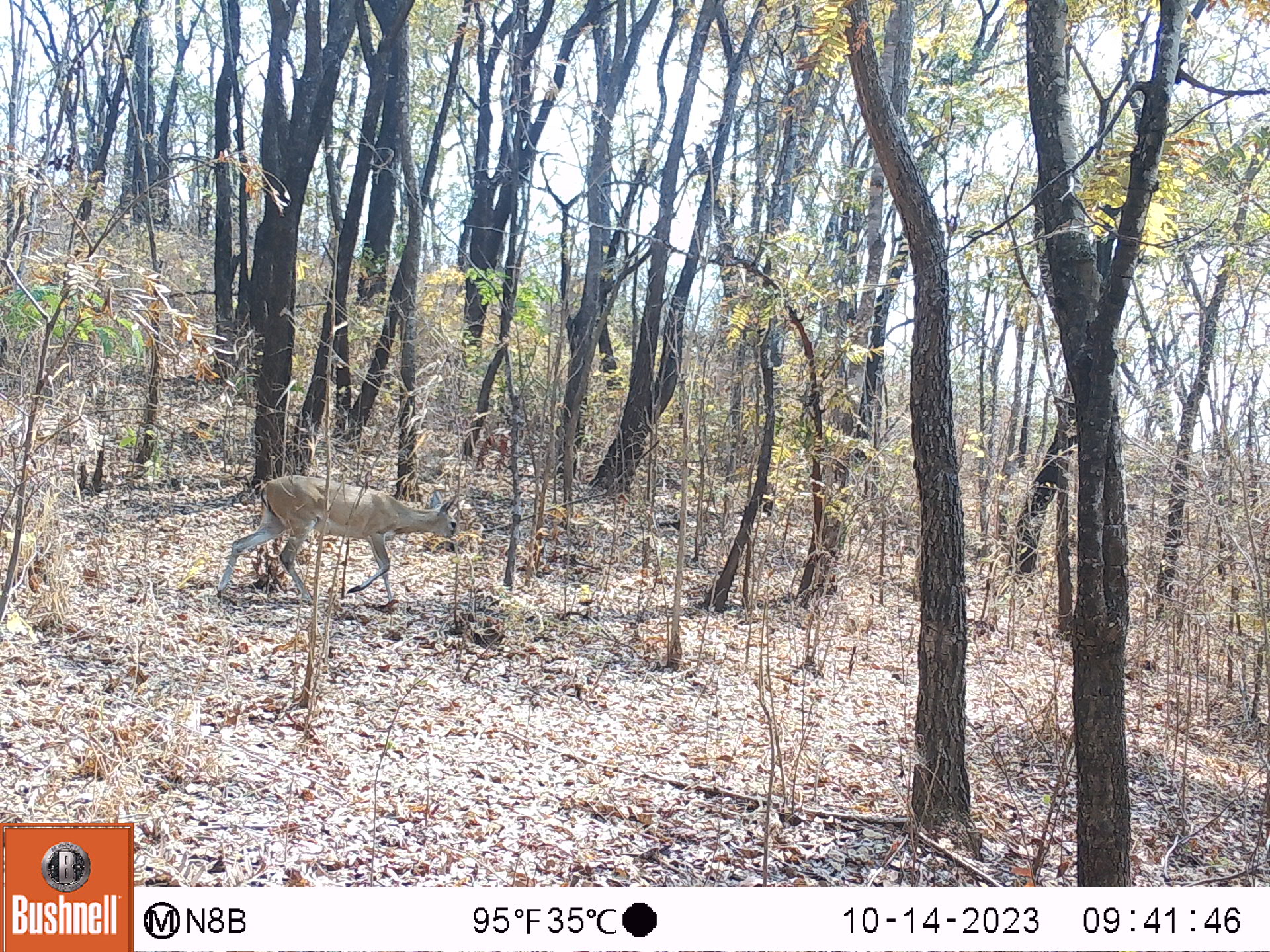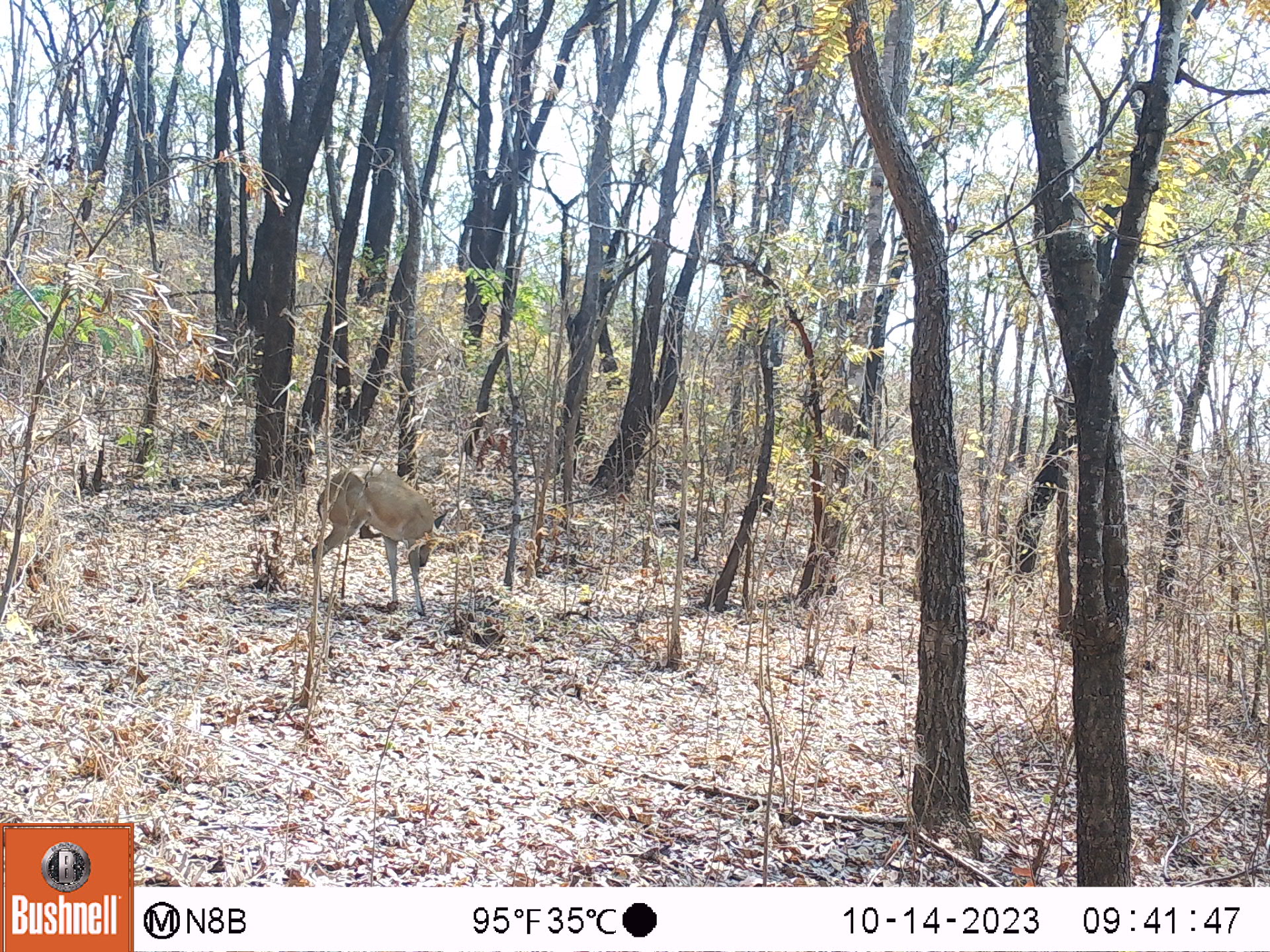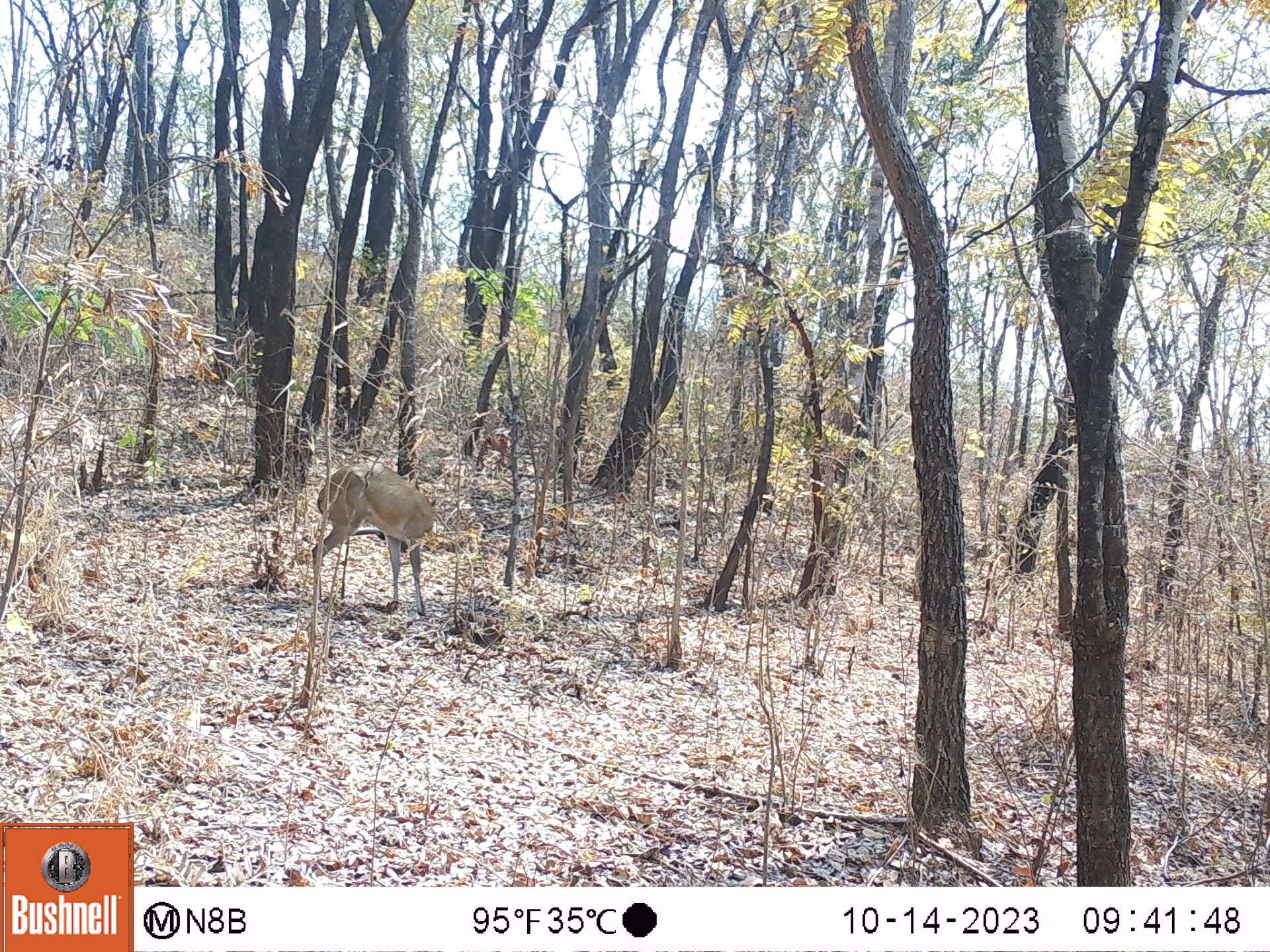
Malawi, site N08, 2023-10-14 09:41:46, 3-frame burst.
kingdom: Animalia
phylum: Chordata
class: Mammalia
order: Artiodactyla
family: Bovidae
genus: Sylvicapra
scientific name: Sylvicapra grimmia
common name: common duiker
Common duiker (Sylvicapra grimmia), count 1.